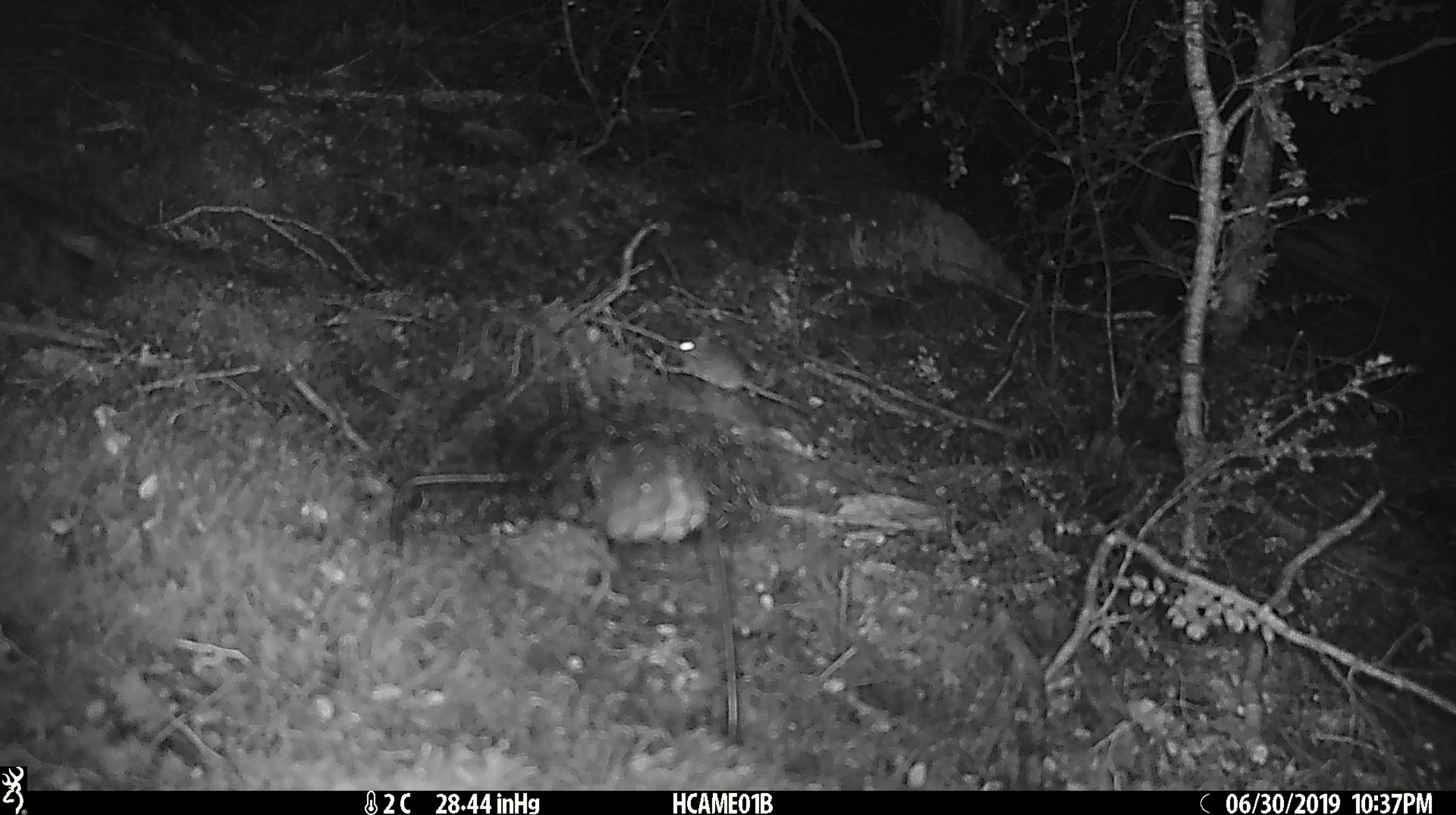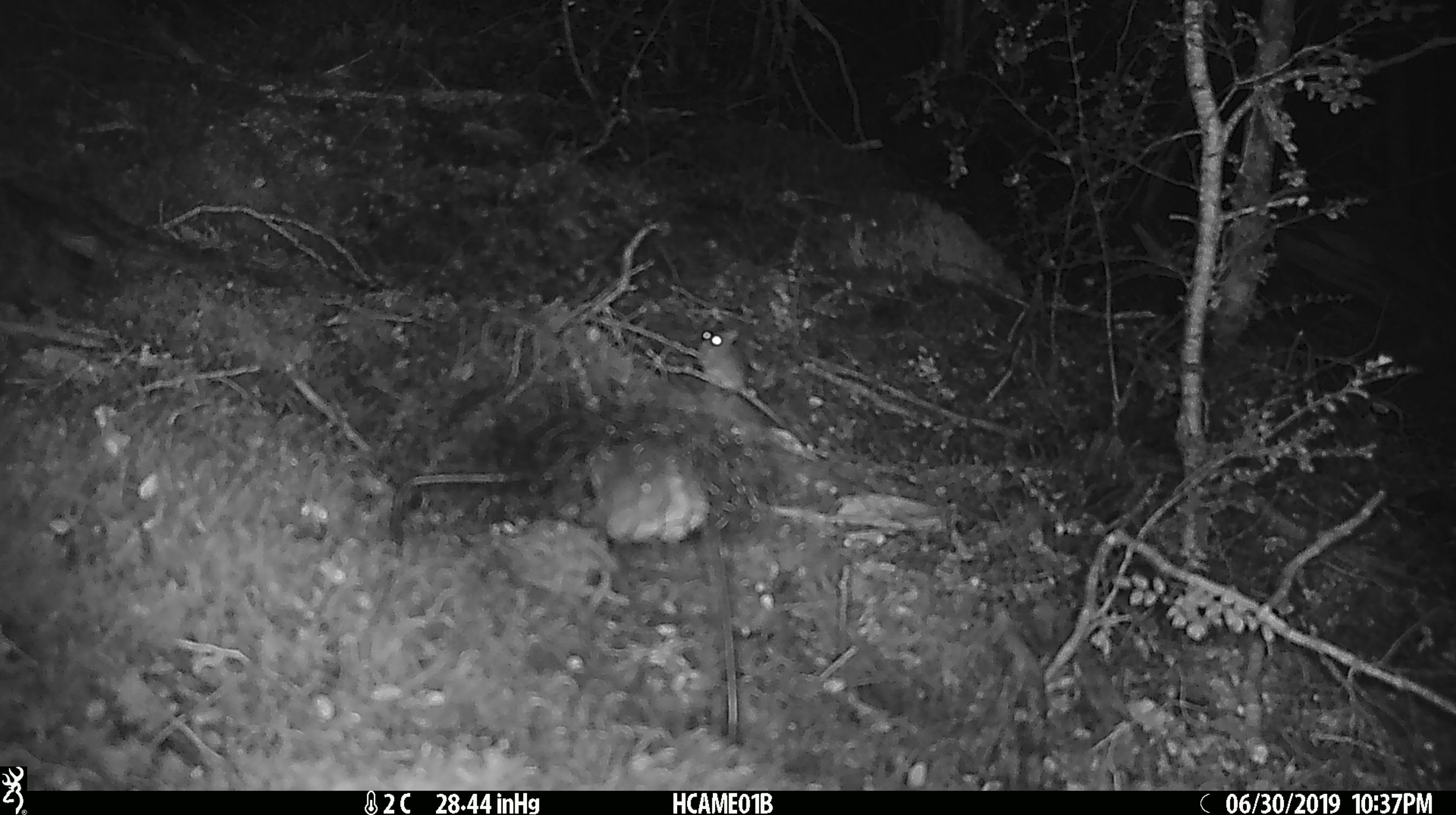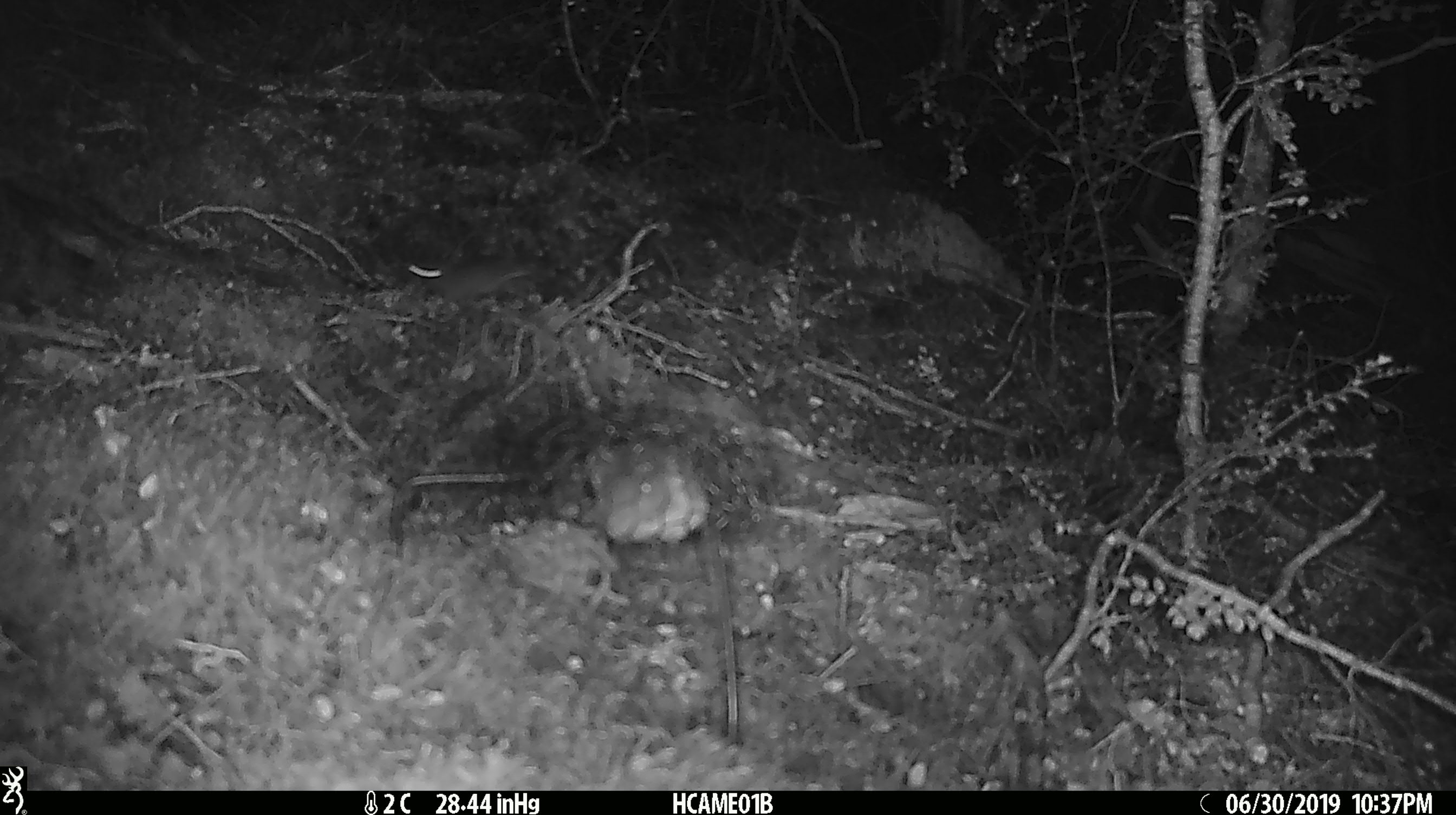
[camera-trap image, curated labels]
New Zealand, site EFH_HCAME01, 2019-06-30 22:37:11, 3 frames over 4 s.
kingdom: Animalia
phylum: Chordata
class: Mammalia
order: Rodentia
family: Muridae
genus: Mus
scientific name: Mus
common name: mouse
Mouse (Mus).